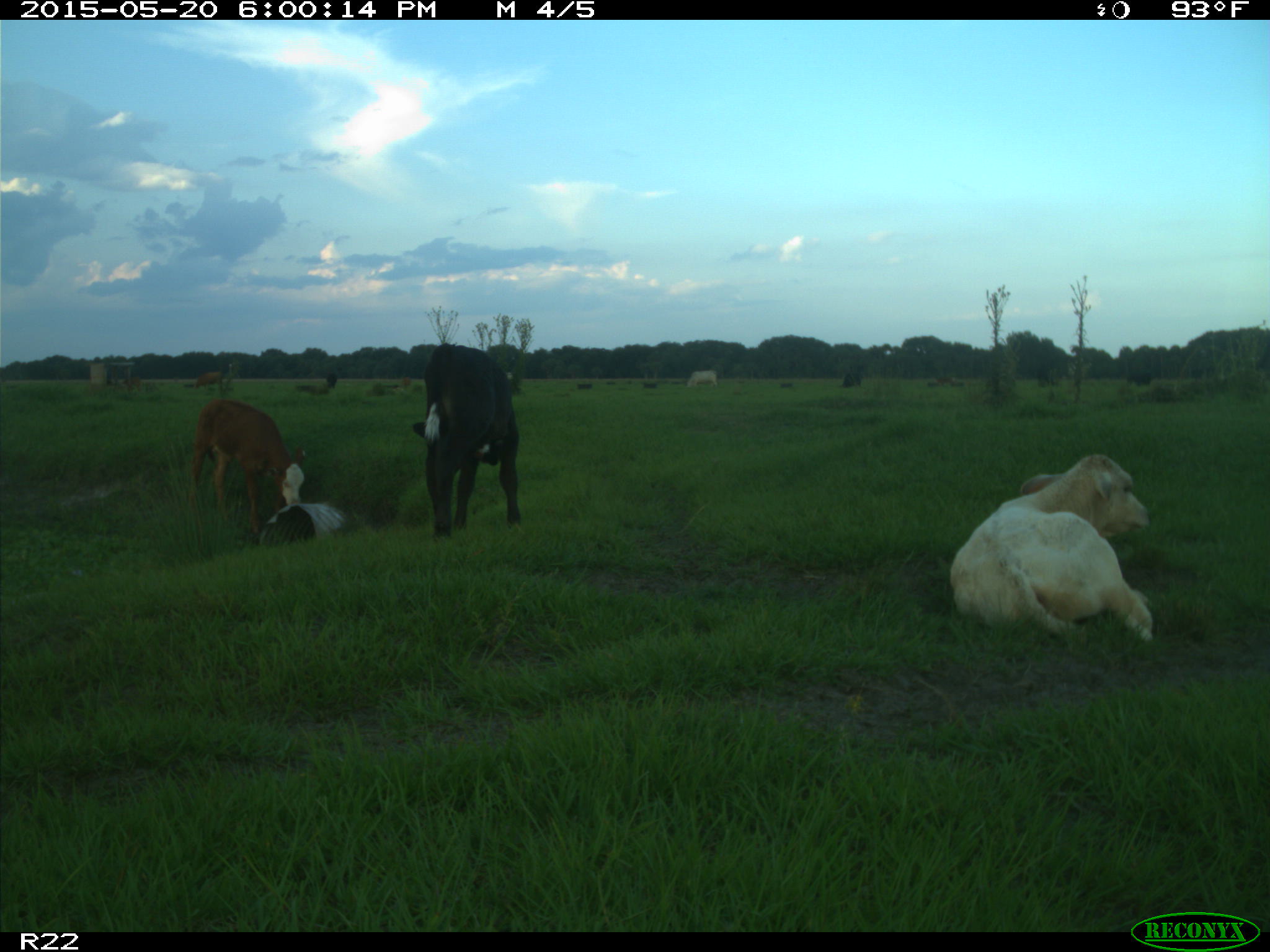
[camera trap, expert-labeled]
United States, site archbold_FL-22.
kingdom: Animalia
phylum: Chordata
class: Mammalia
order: Artiodactyla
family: Bovidae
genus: Bos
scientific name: Bos taurus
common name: domestic cow